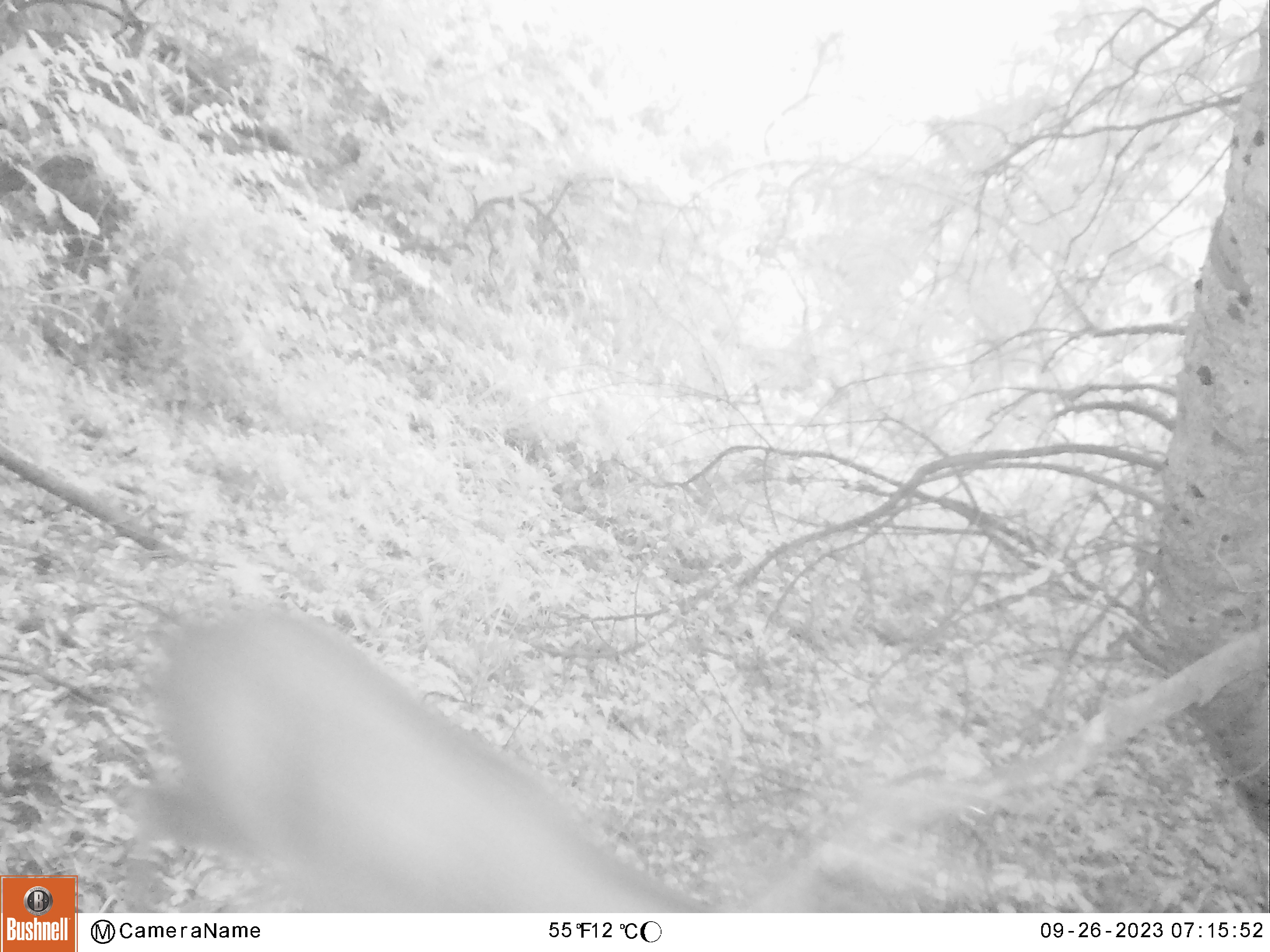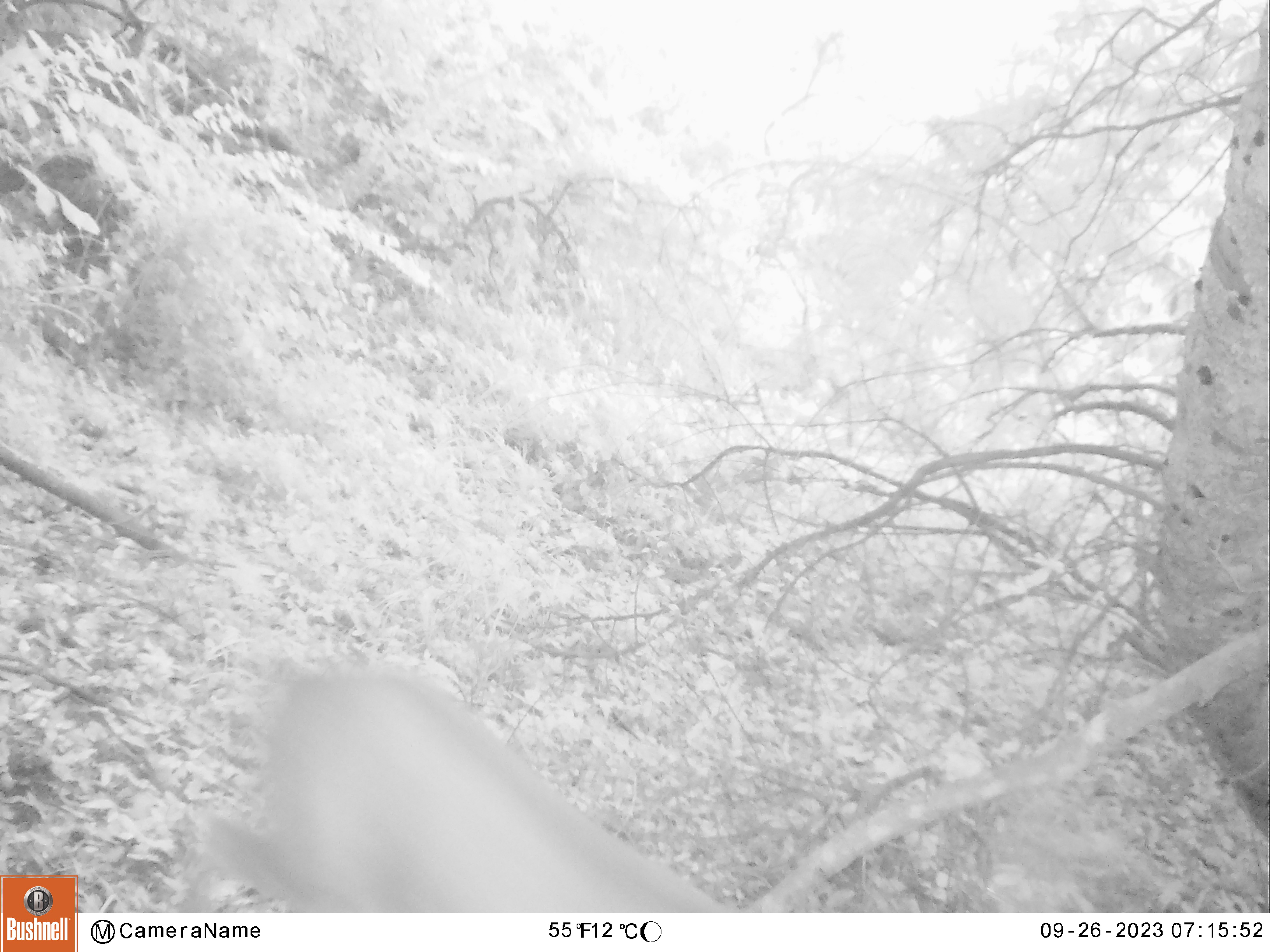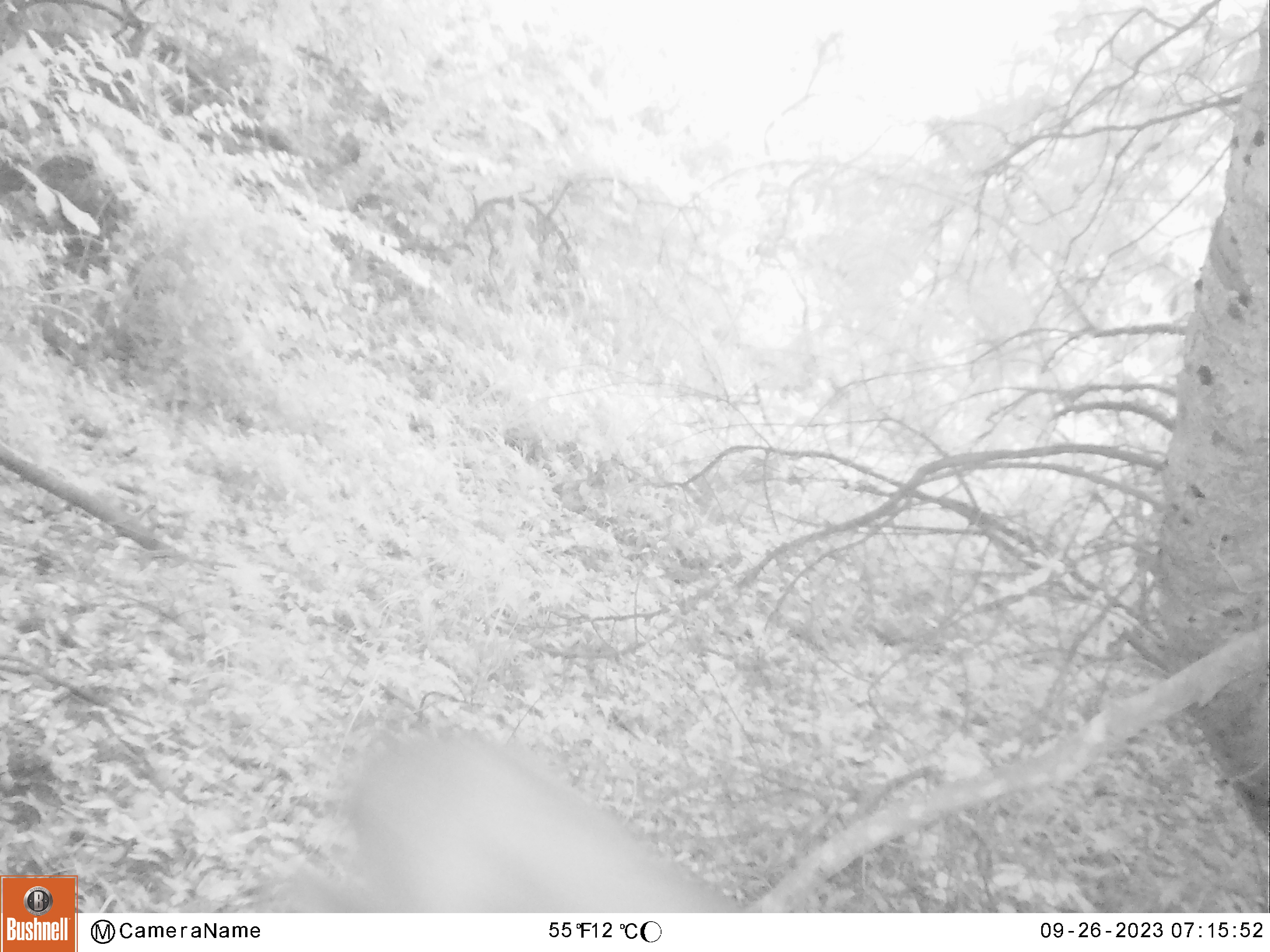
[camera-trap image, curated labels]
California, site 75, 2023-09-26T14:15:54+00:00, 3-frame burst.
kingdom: Animalia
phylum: Chordata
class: Mammalia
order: Artiodactyla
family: Cervidae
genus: Odocoileus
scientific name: Odocoileus hemionus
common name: mule deer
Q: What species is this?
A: Mule deer (Odocoileus hemionus).